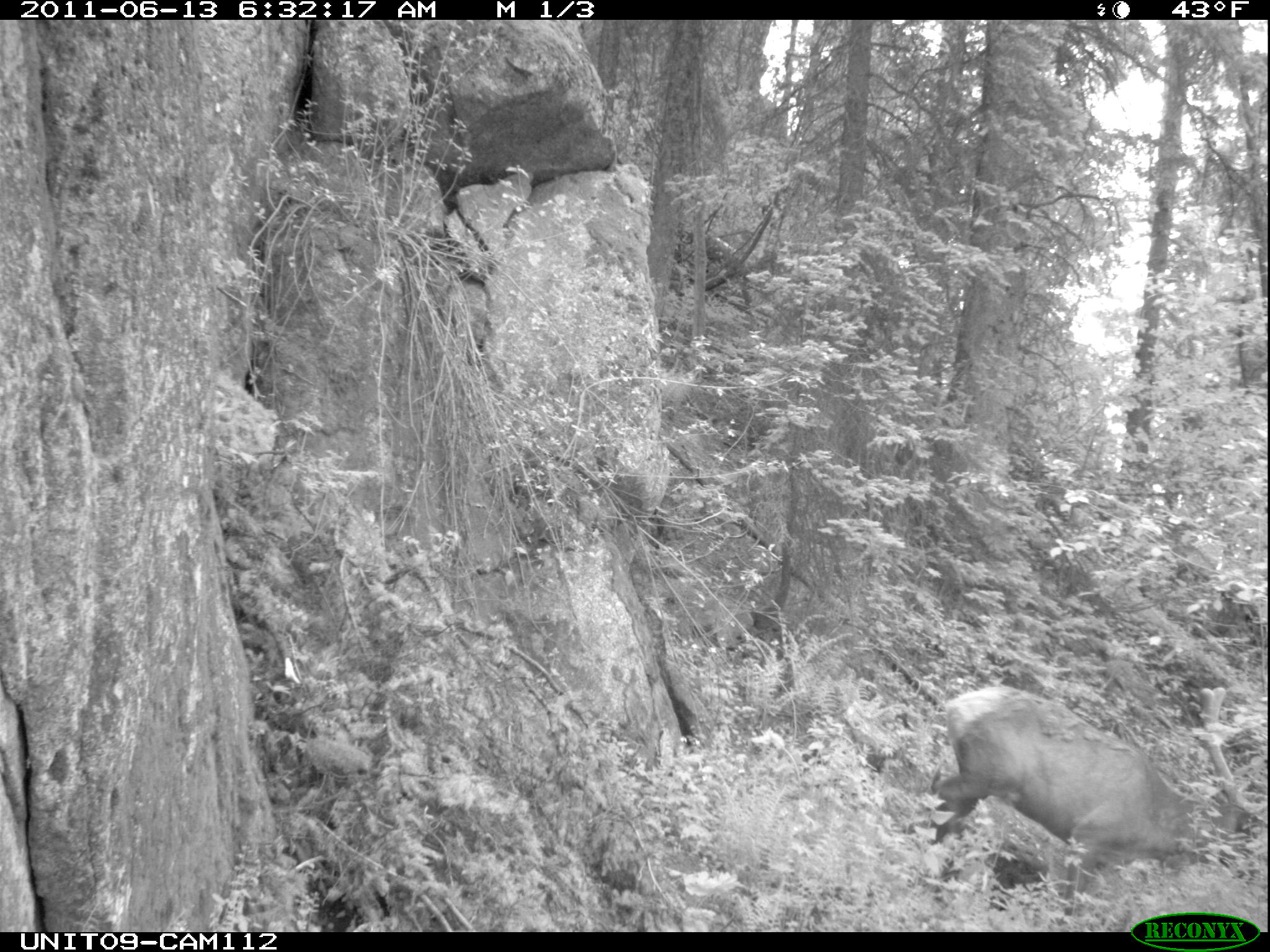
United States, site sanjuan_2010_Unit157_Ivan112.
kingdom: Animalia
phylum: Chordata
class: Mammalia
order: Artiodactyla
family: Cervidae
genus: Cervus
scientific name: Cervus elaphus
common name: red deer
Cervus elaphus (red deer).